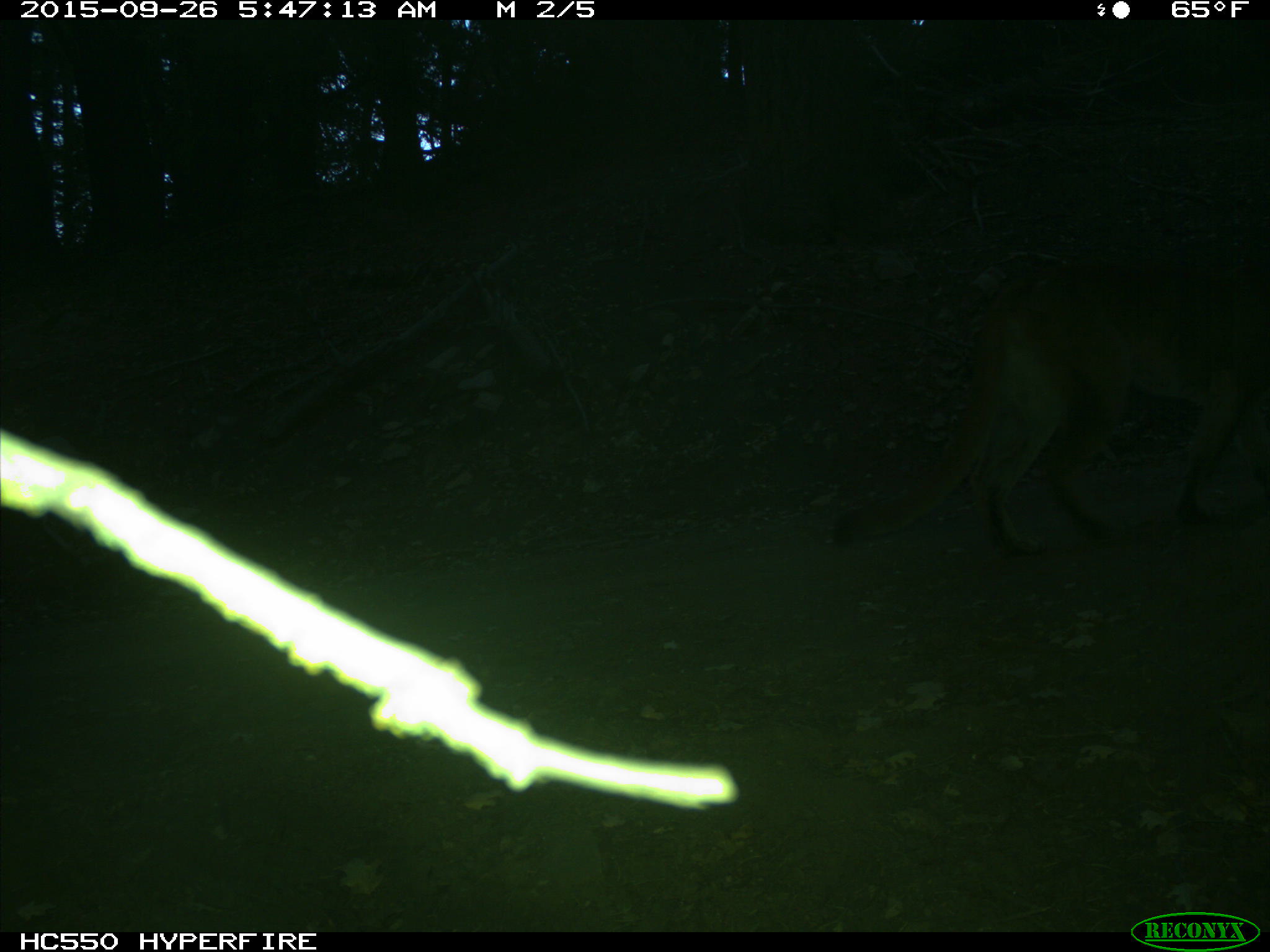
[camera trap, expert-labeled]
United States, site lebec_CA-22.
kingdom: Animalia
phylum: Chordata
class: Mammalia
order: Carnivora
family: Felidae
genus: Puma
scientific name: Puma concolor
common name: mountain lion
Puma concolor (mountain lion).